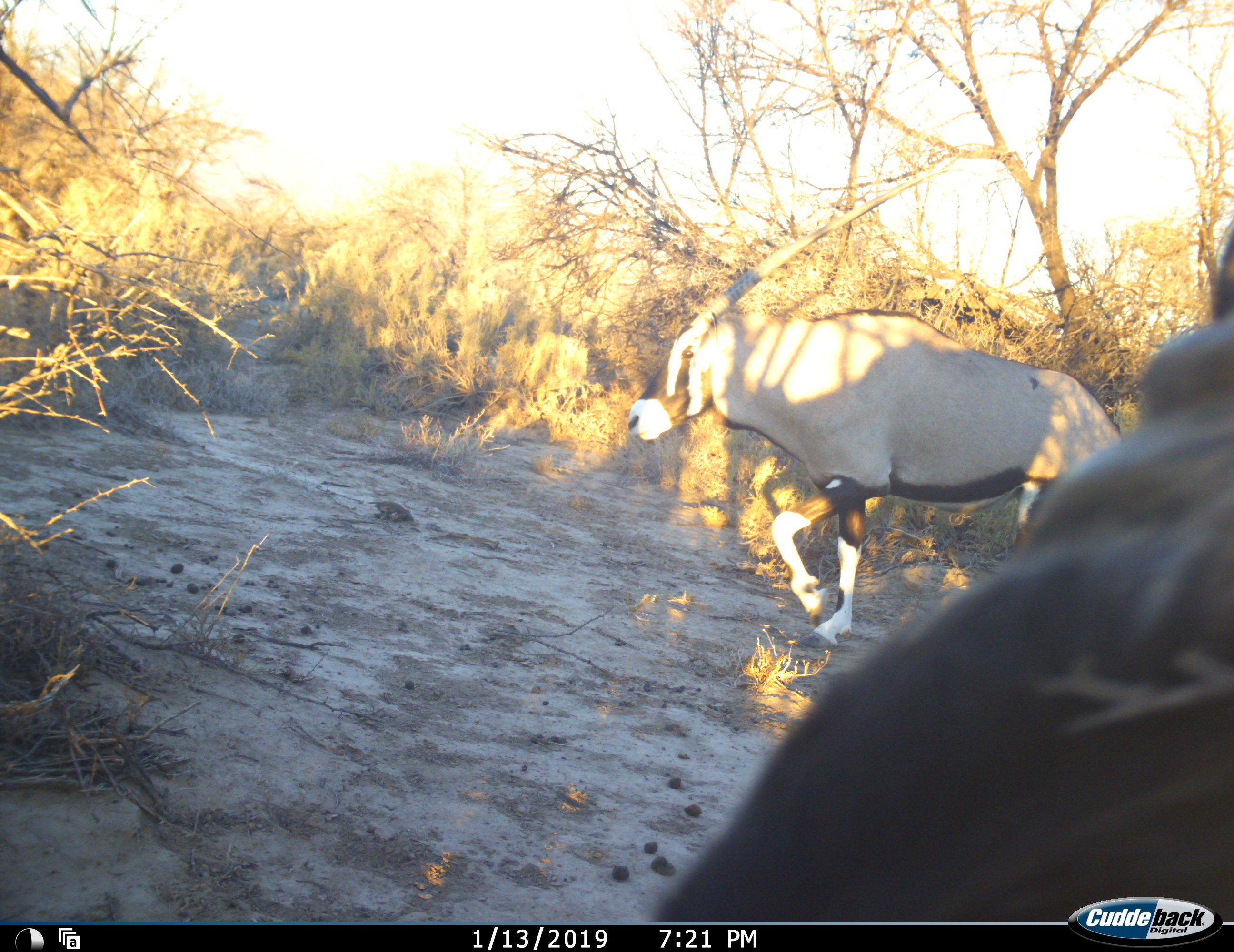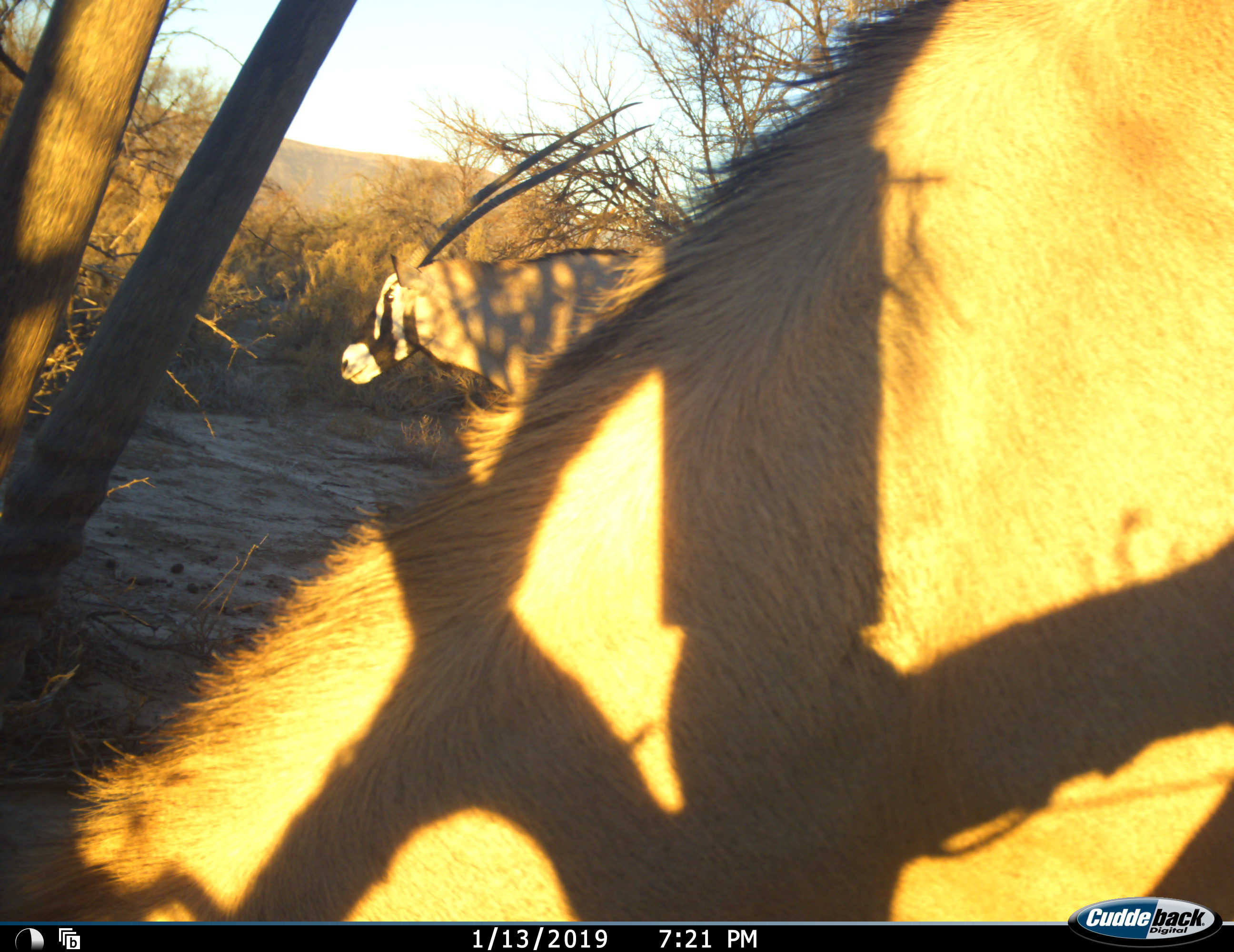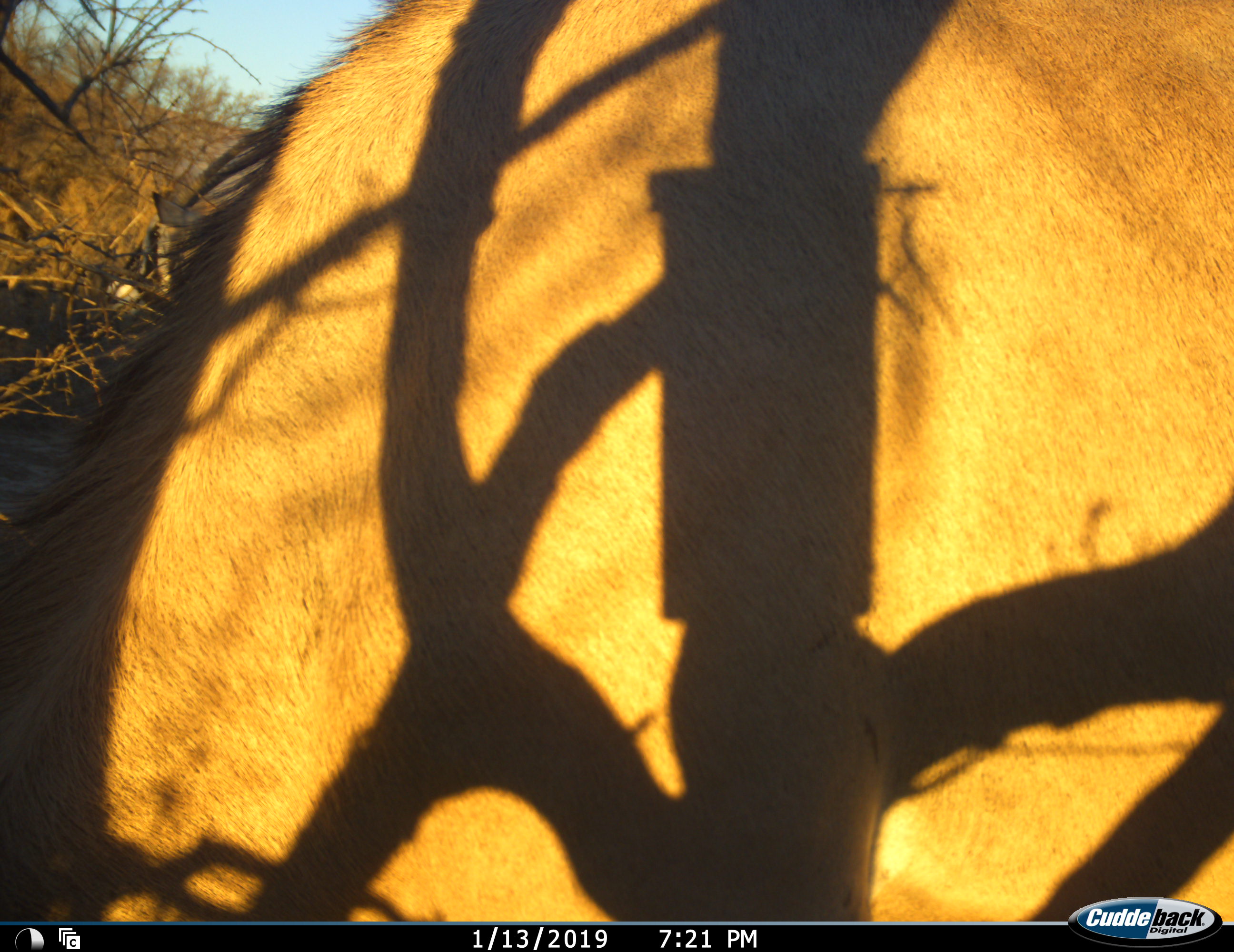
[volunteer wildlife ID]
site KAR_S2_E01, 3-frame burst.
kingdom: Animalia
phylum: Chordata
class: Mammalia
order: Artiodactyla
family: Bovidae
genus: Oryx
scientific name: Oryx gazella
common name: gemsbok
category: oryx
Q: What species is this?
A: Oryx (gemsbok) (Oryx gazella).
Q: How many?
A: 2.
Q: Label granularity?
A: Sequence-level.